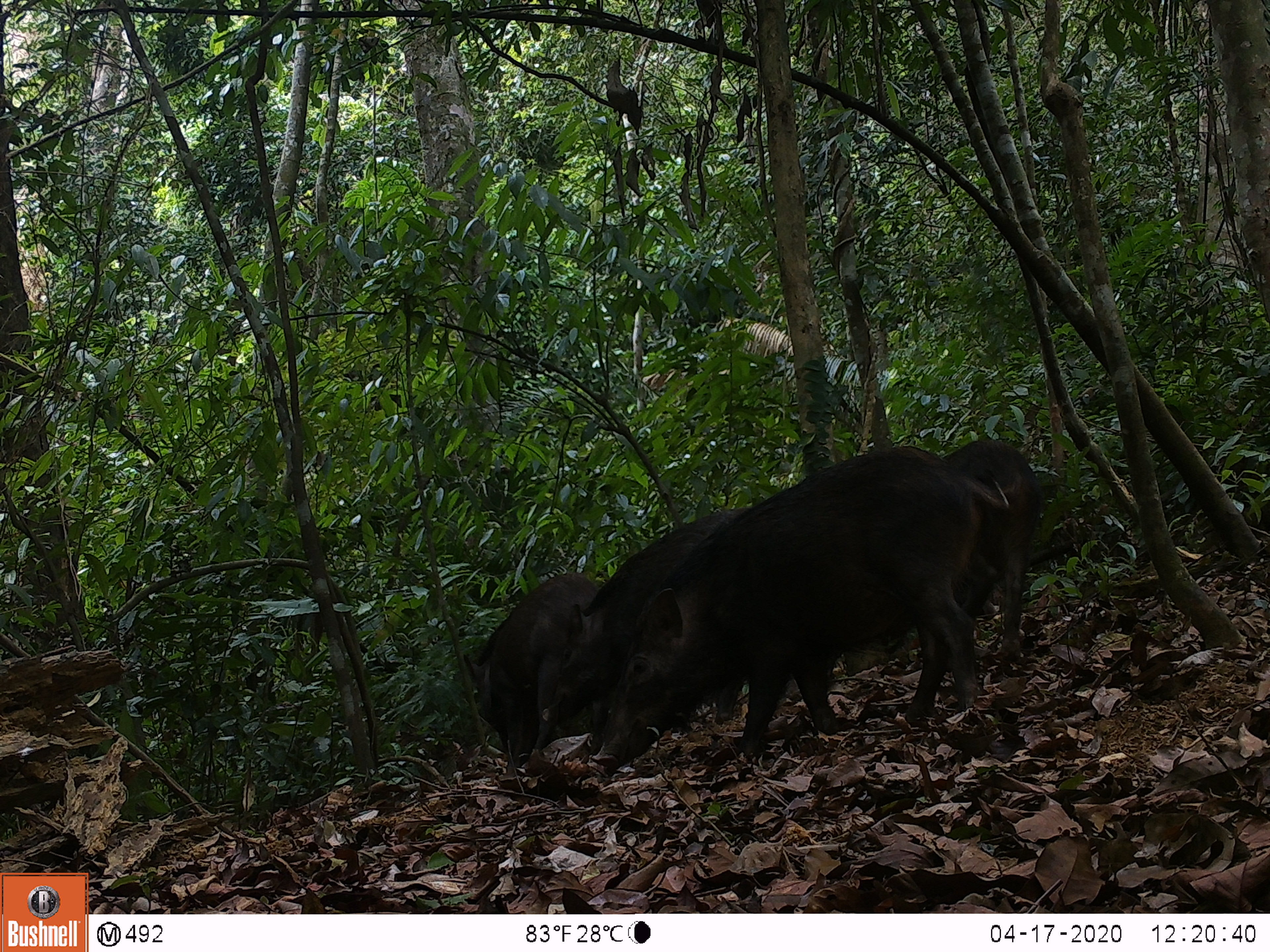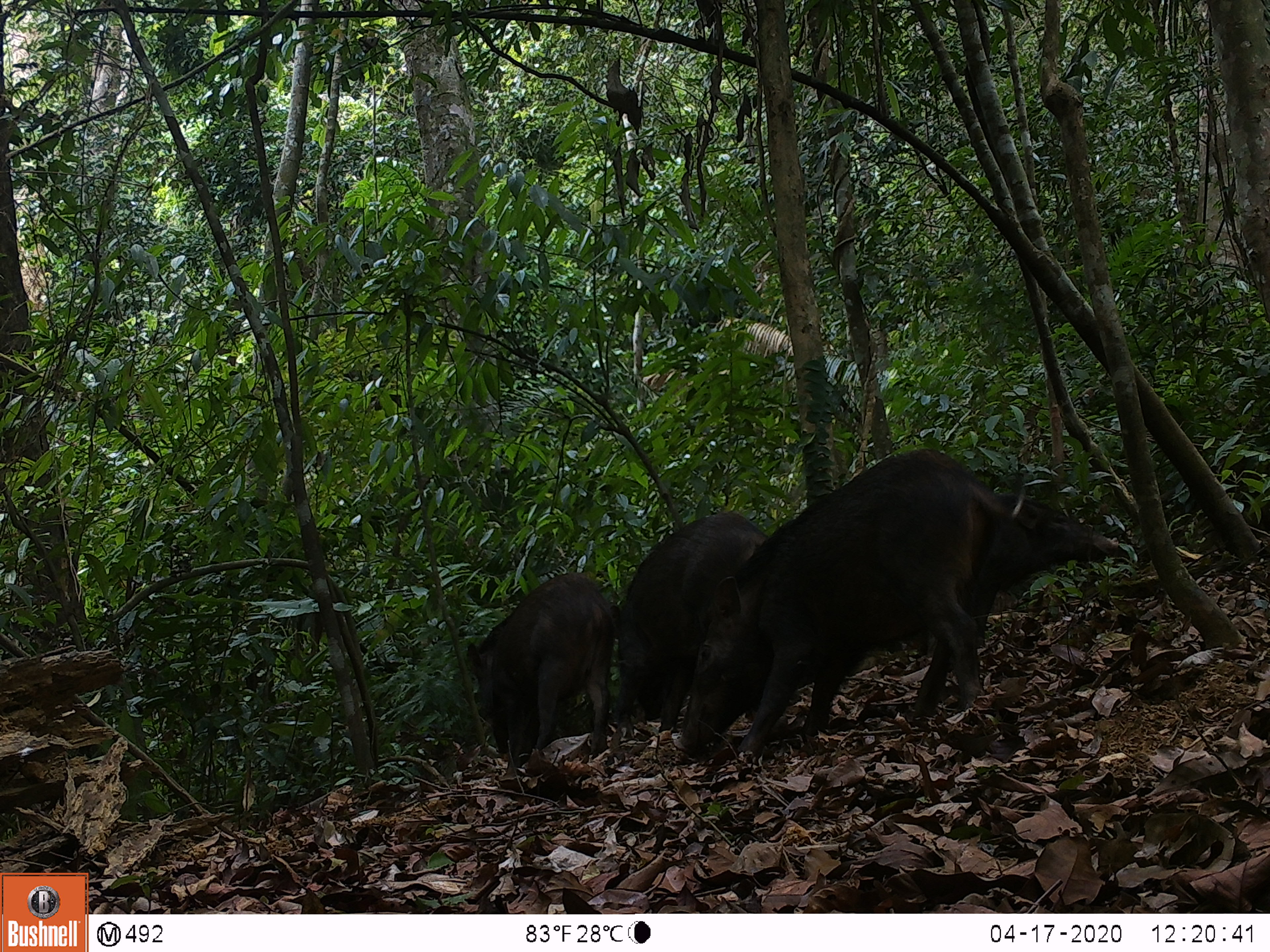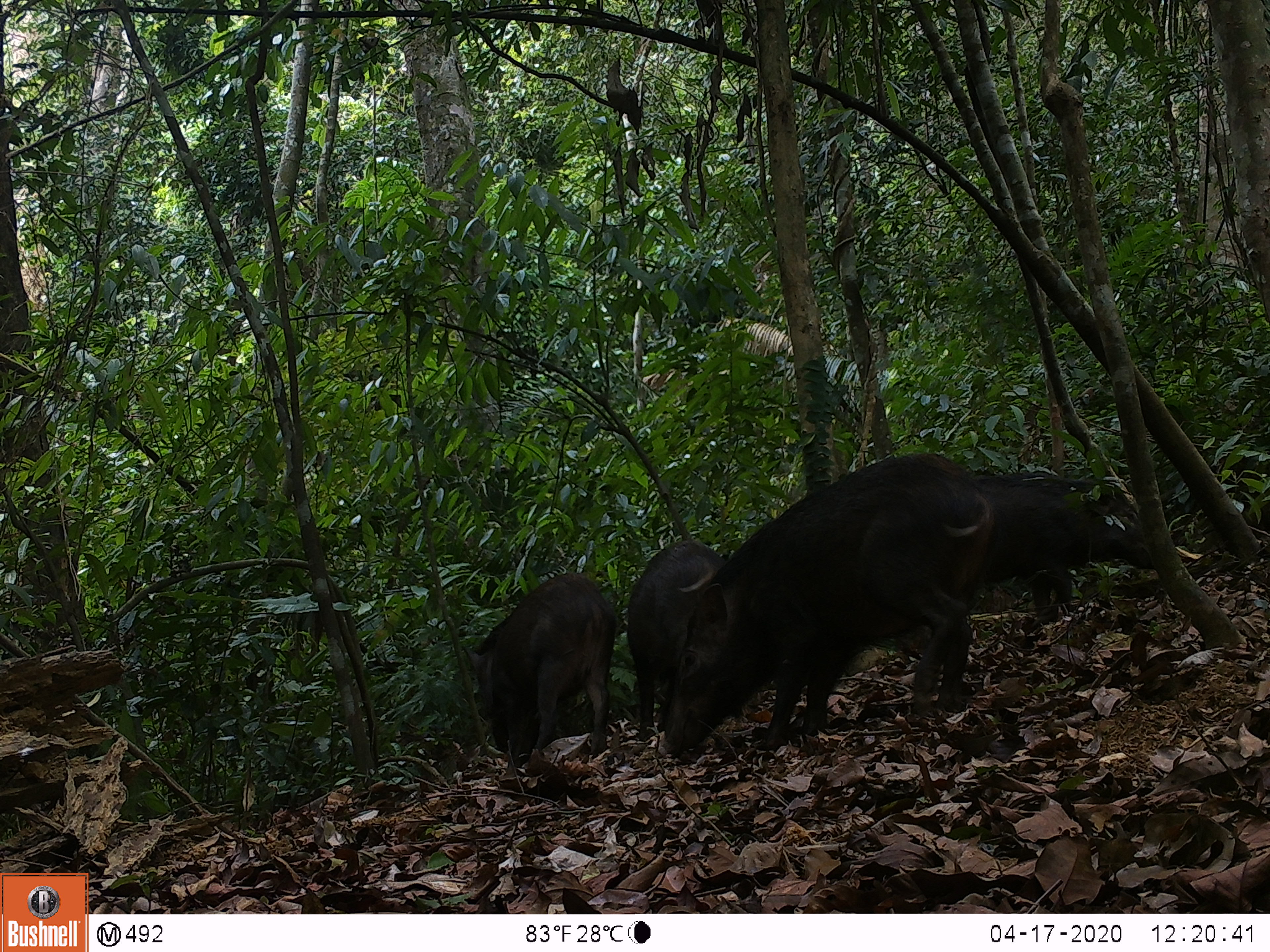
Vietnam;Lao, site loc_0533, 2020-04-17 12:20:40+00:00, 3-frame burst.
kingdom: Animalia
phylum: Chordata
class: Mammalia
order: Artiodactyla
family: Suidae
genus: Sus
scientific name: Sus scrofa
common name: eurasian wild pig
Eurasian wild pig (Sus scrofa). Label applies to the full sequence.